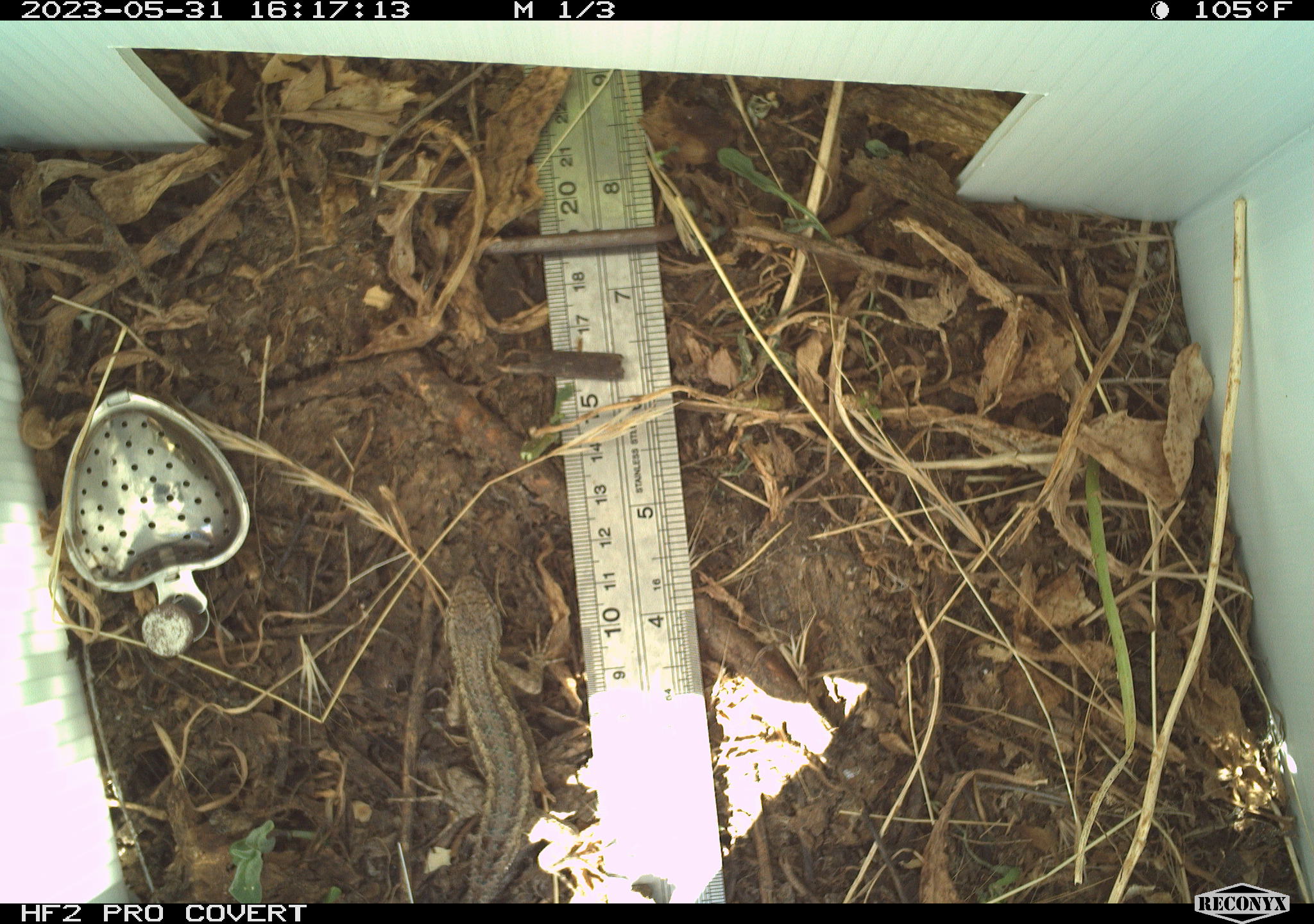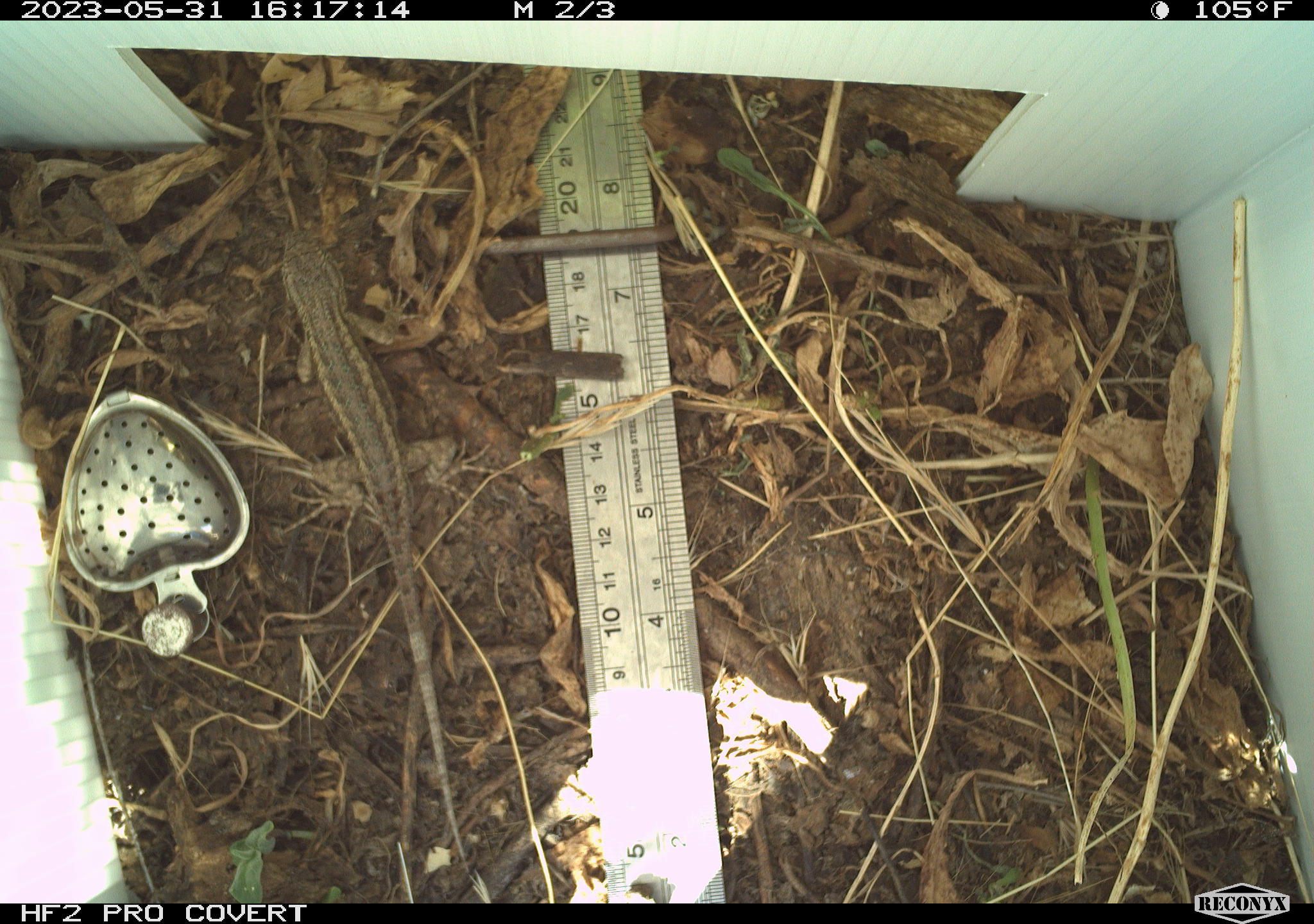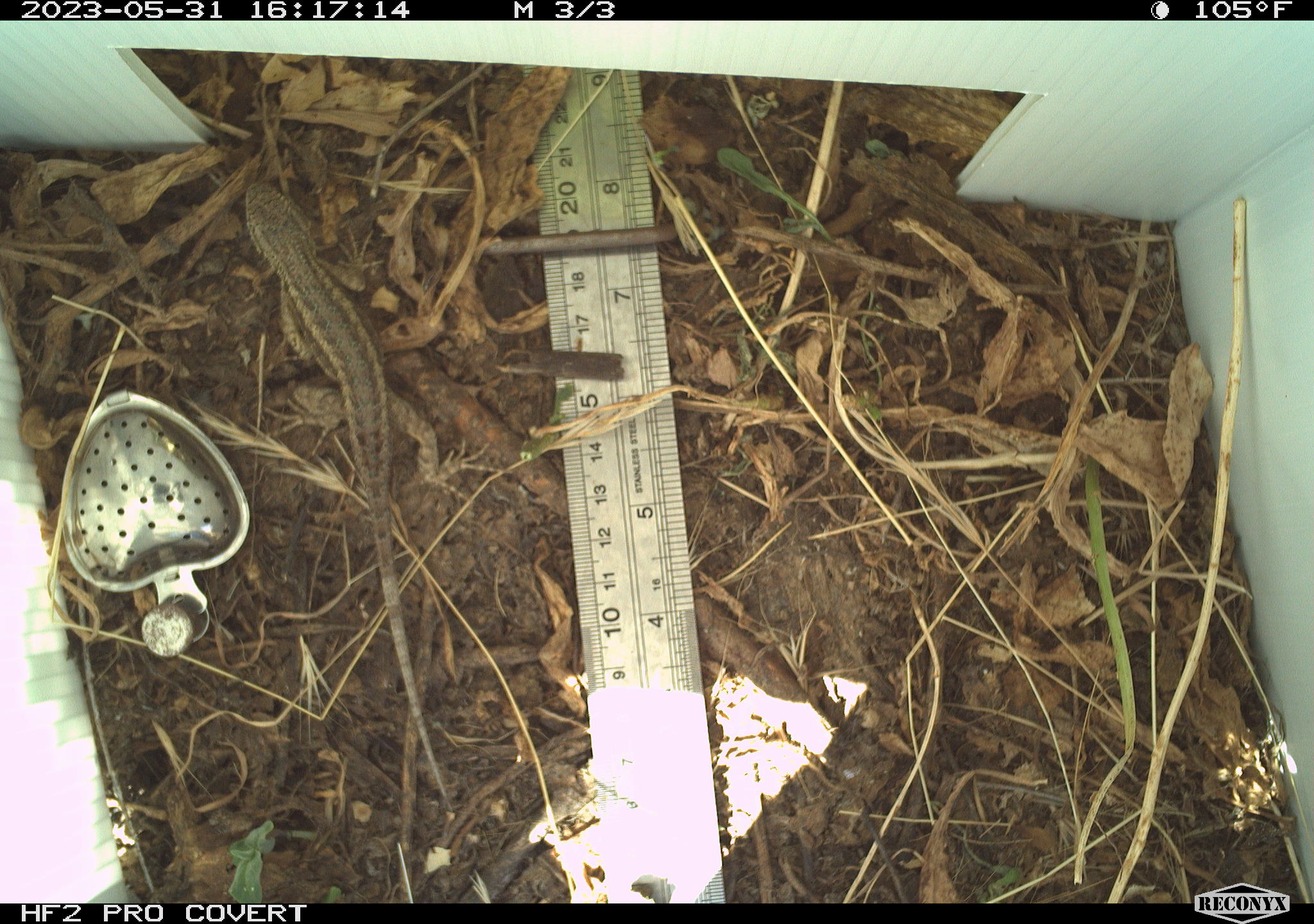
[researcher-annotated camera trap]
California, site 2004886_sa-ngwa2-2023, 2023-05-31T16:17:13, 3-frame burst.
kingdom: Animalia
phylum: Chordata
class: Reptilia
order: Squamata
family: Phrynosomatidae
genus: Sceloporus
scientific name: Sceloporus occidentalis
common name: western fence lizard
Western fence lizard (Sceloporus occidentalis).